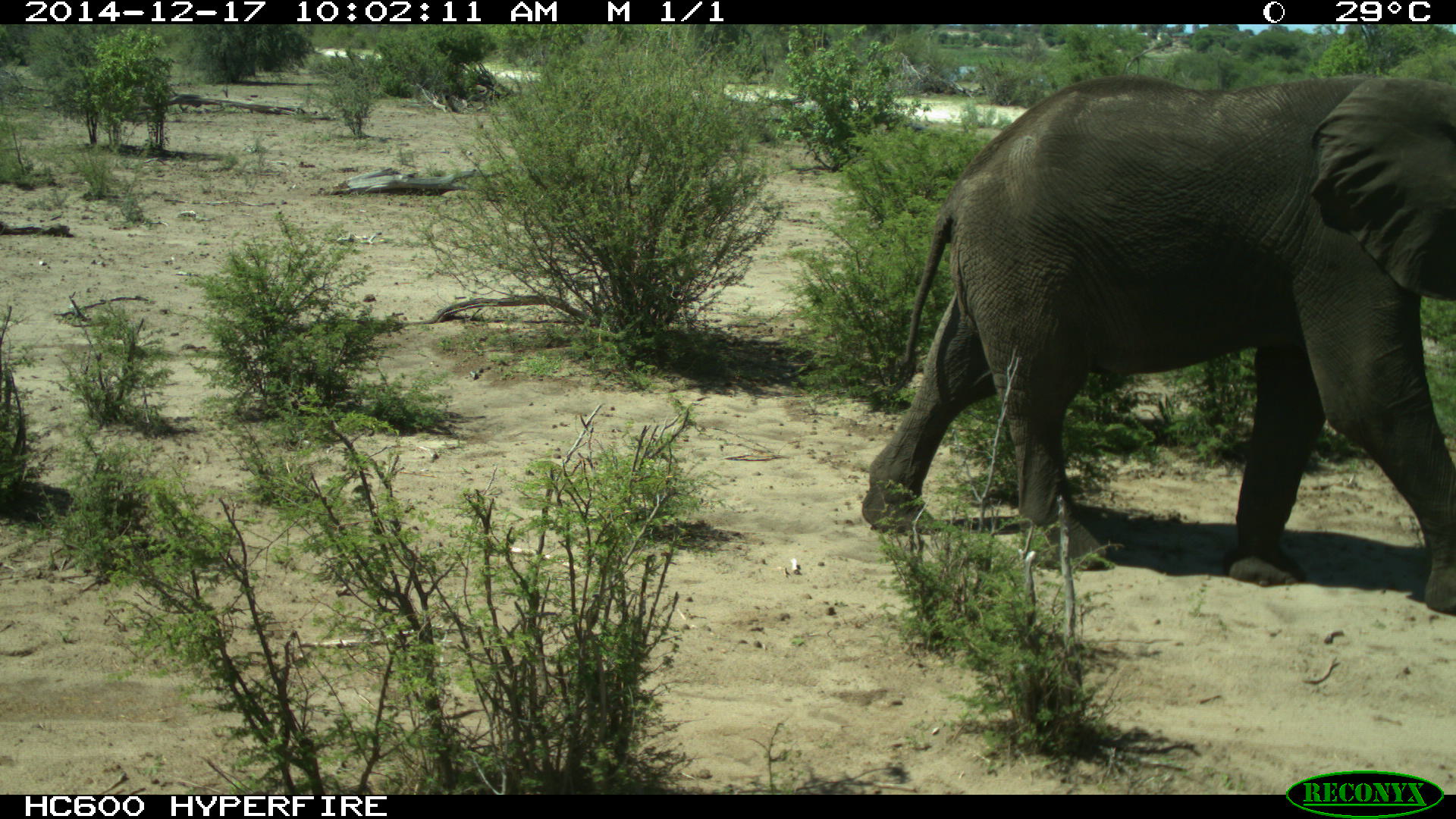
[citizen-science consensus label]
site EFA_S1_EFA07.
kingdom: Animalia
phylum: Chordata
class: Mammalia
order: Proboscidea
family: Elephantidae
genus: Loxodonta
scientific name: Loxodonta africana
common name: african bush elephant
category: elephant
Elephant (african bush elephant) (Loxodonta africana), count 1. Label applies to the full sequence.